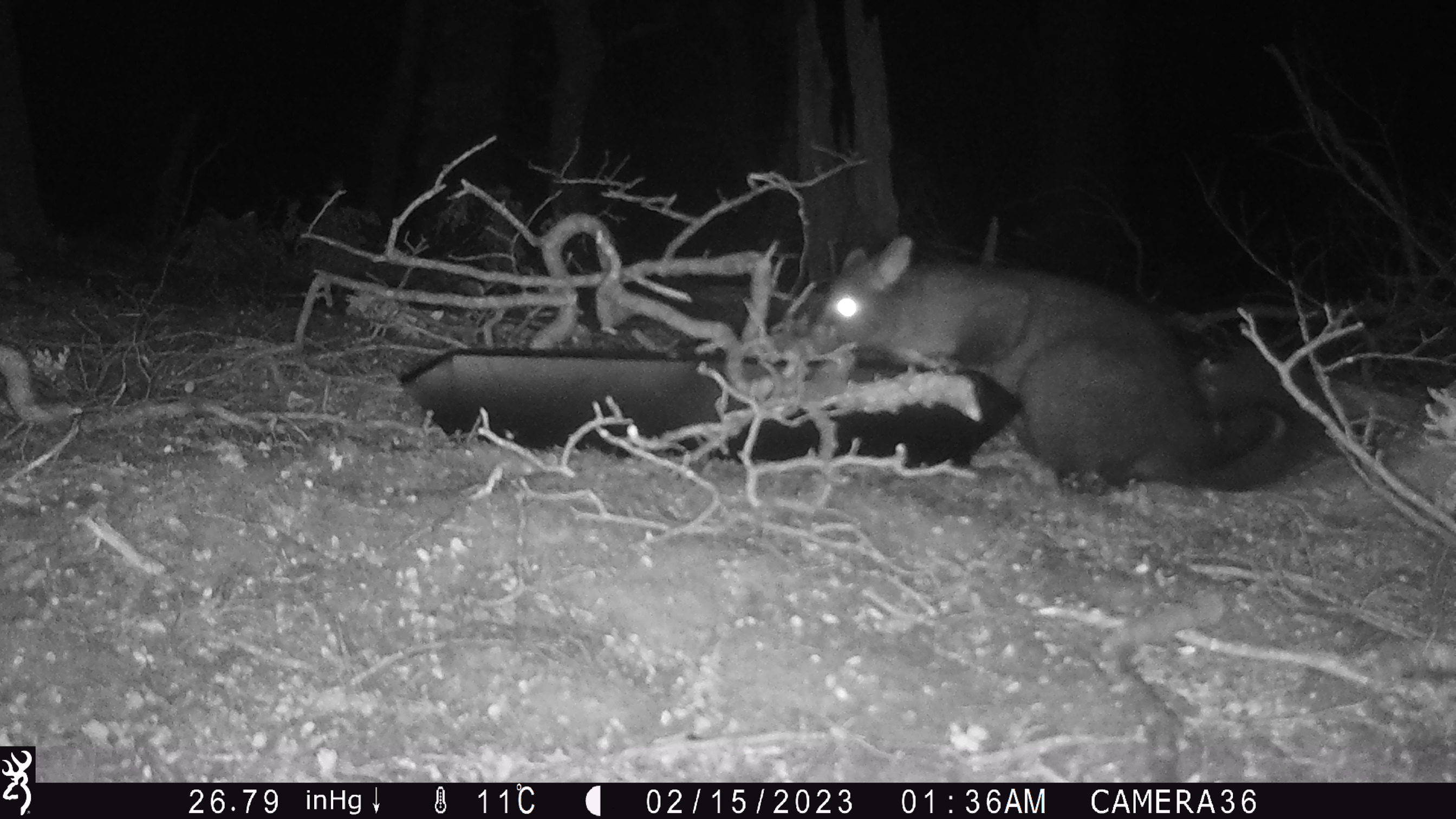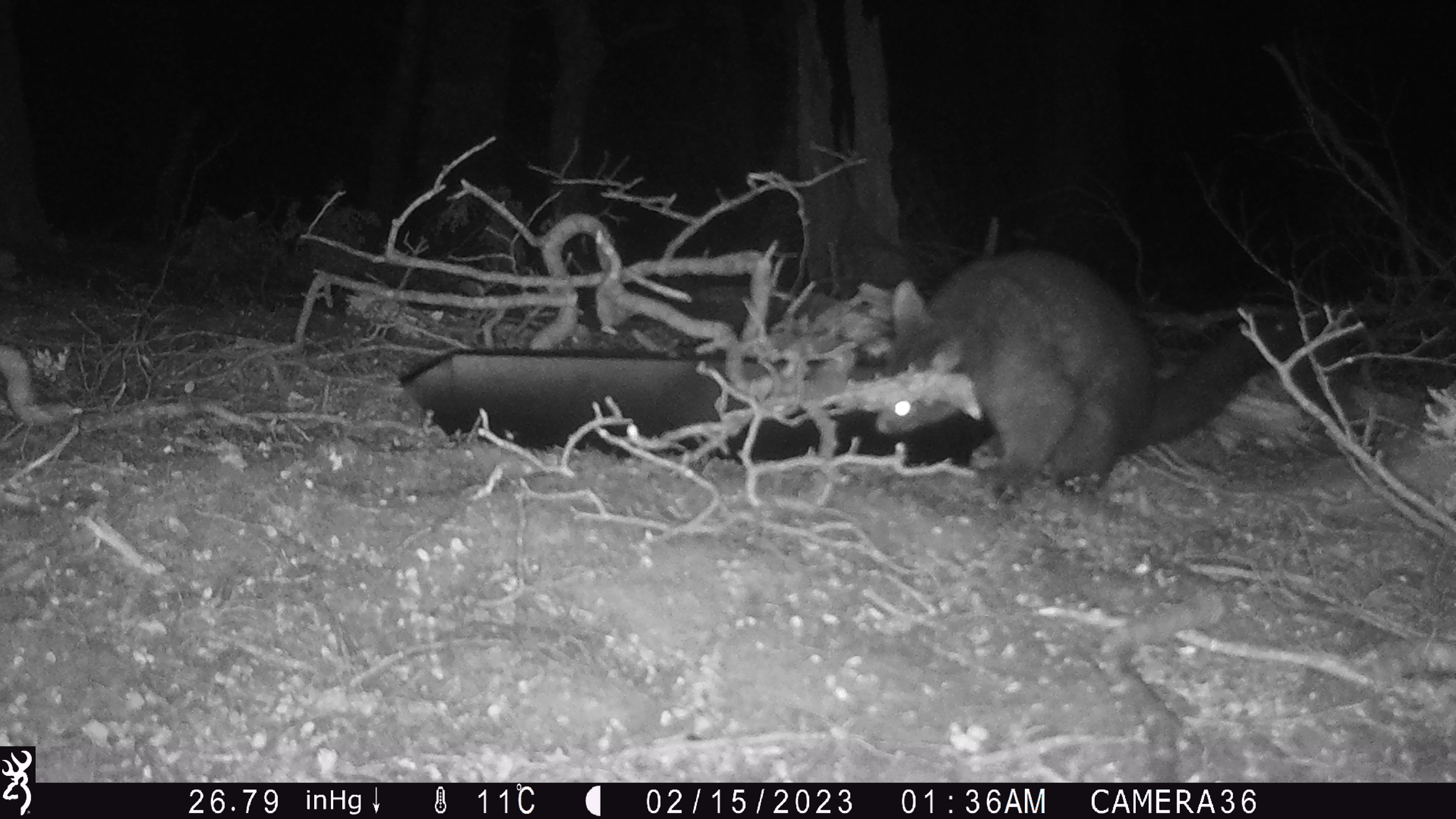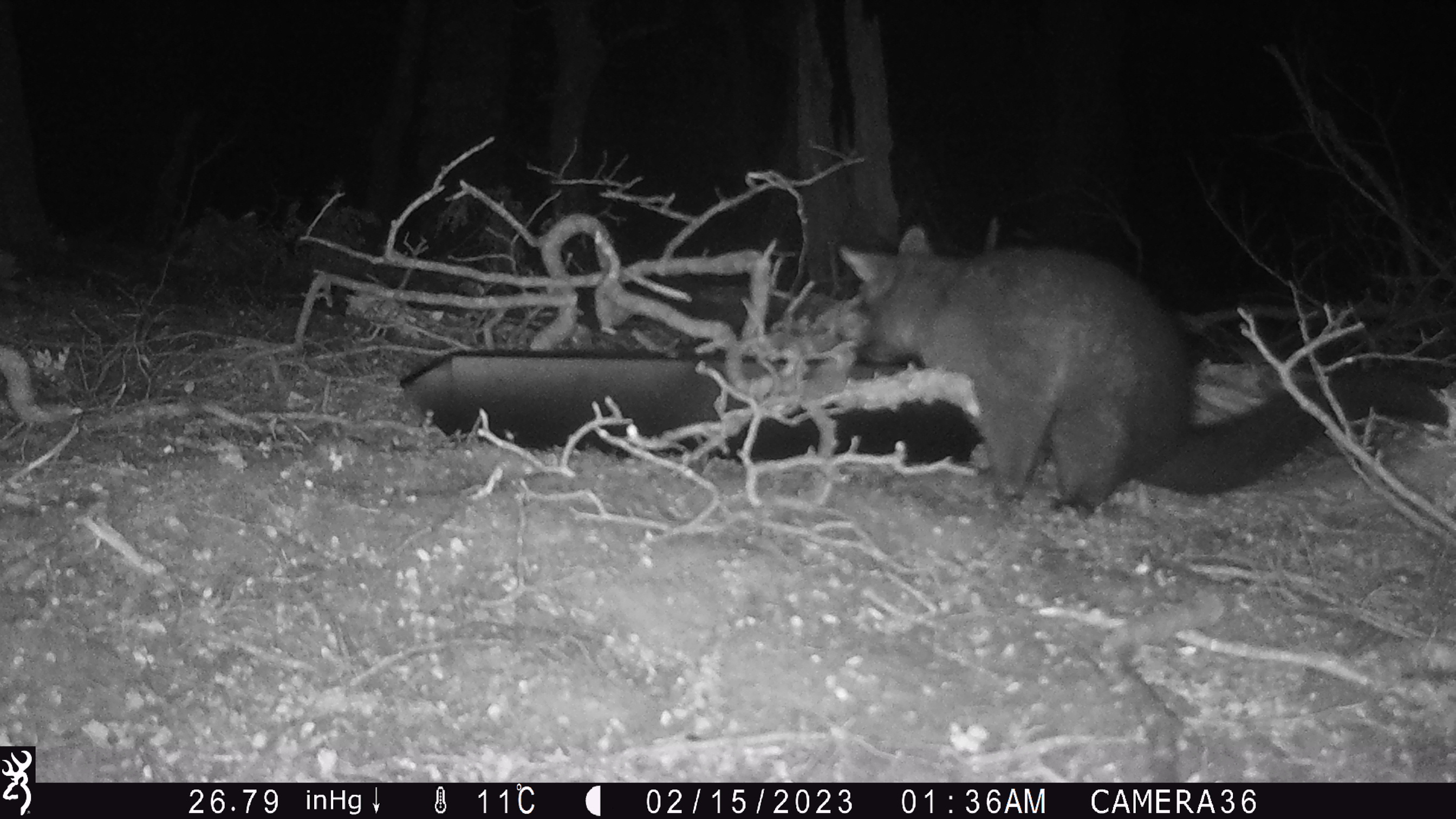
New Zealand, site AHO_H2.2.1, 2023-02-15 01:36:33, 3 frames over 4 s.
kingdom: Animalia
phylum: Chordata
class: Mammalia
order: Carnivora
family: Mustelidae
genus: Mustela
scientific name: Mustela erminea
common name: stoat